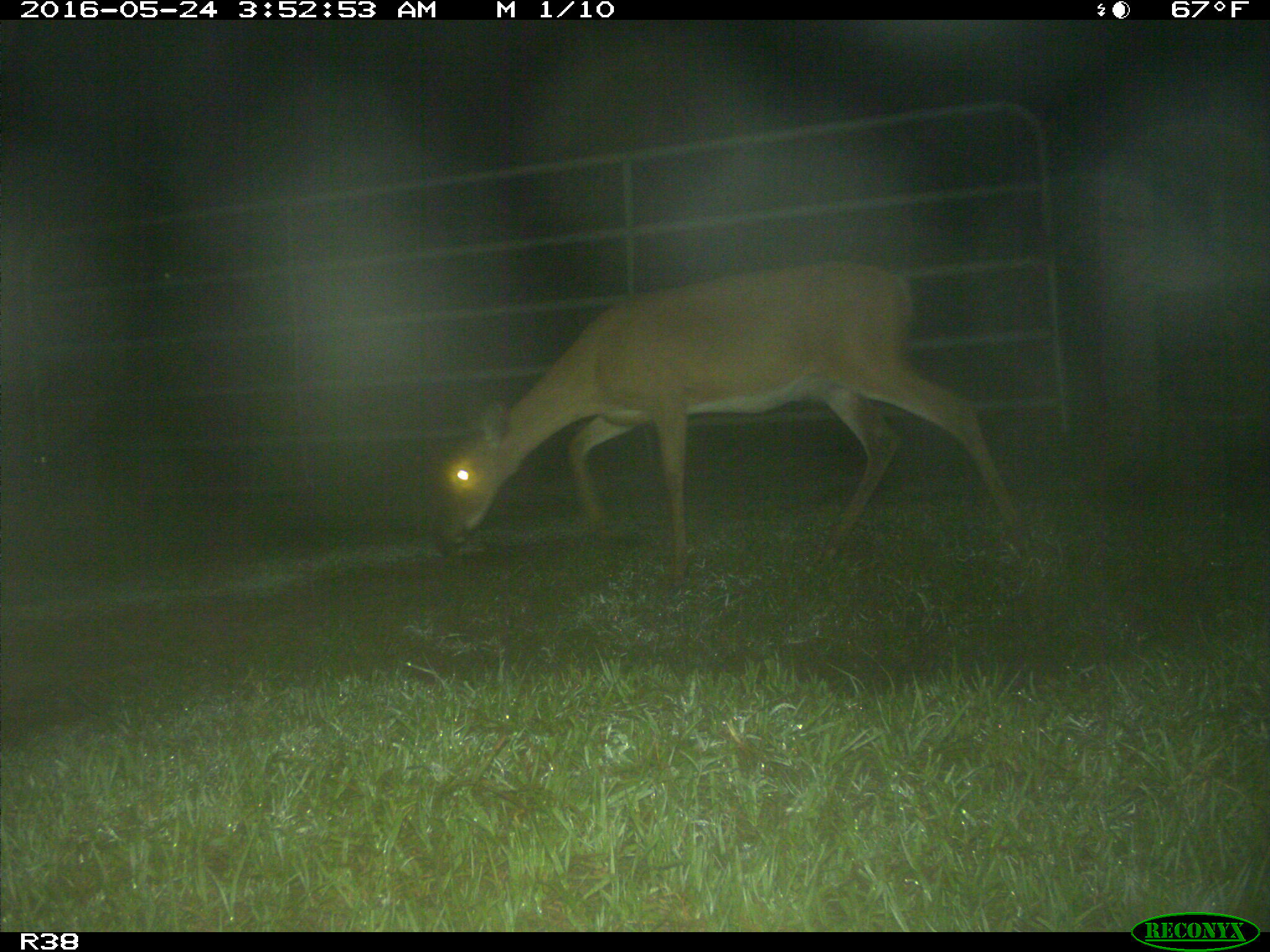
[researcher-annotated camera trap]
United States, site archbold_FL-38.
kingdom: Animalia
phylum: Chordata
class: Mammalia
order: Artiodactyla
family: Cervidae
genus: Odocoileus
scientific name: Odocoileus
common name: deer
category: unidentified deer